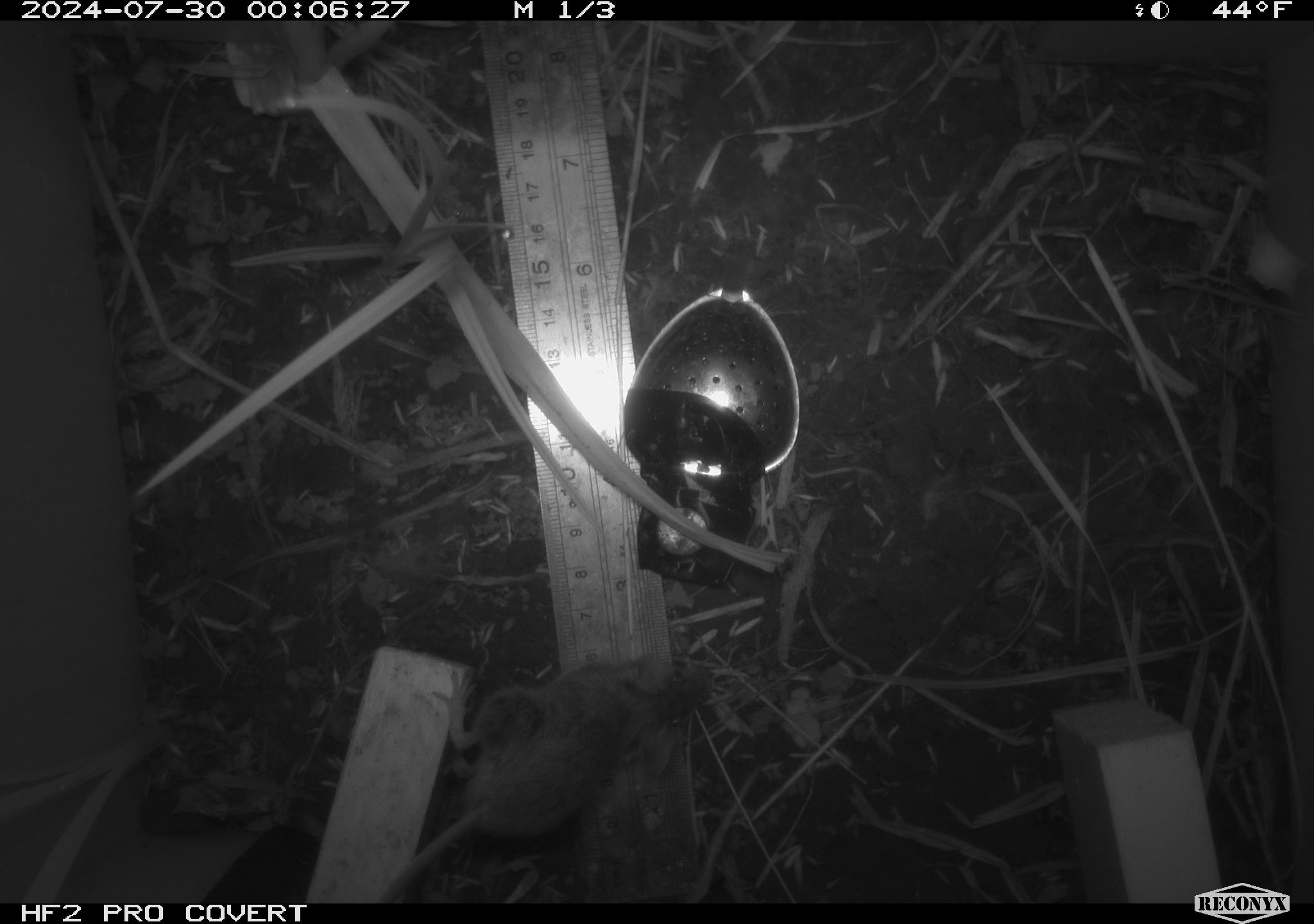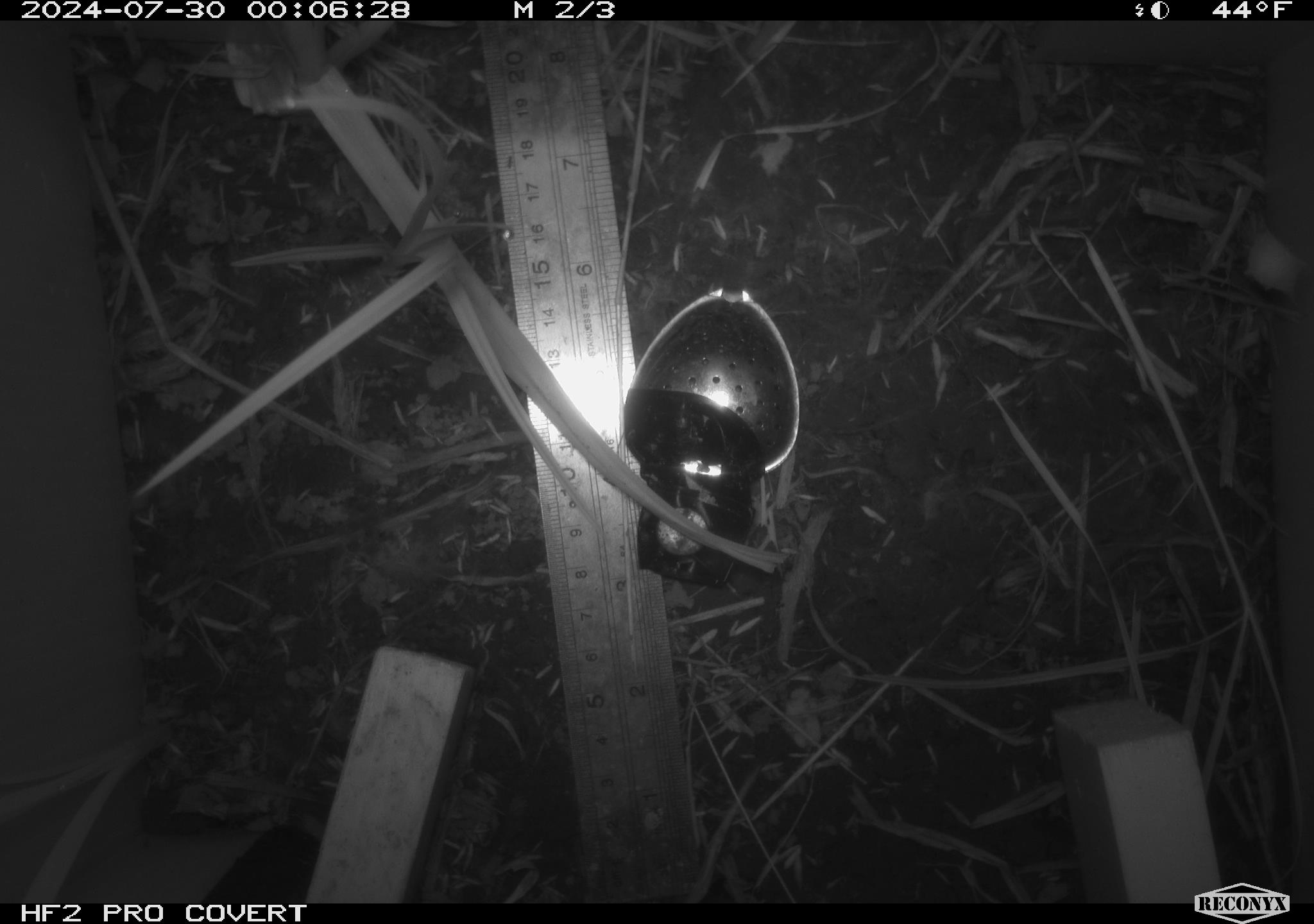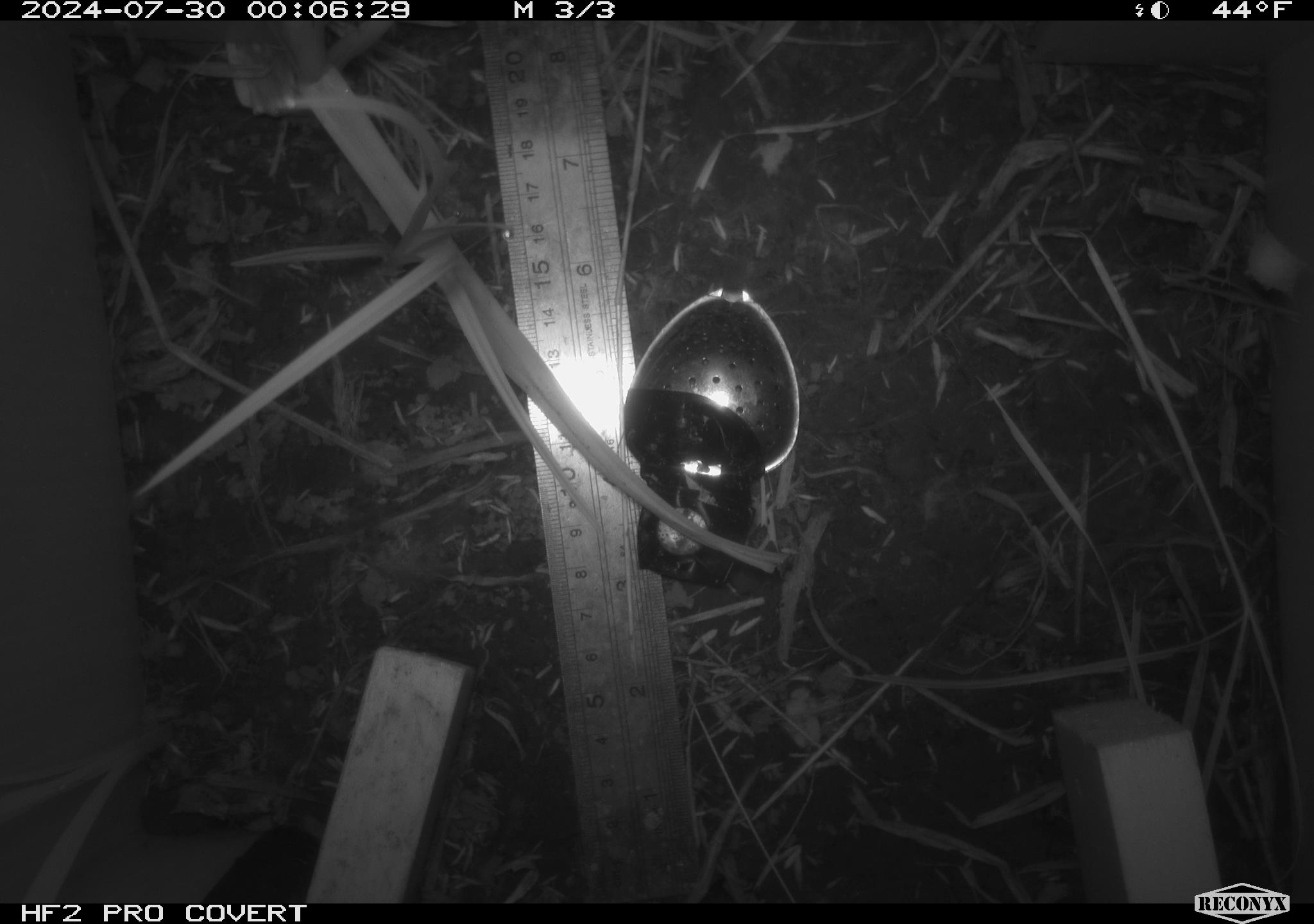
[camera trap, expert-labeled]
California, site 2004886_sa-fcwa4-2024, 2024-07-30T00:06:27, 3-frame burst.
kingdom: Animalia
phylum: Chordata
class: Mammalia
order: Rodentia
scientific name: Rodentia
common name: rodent